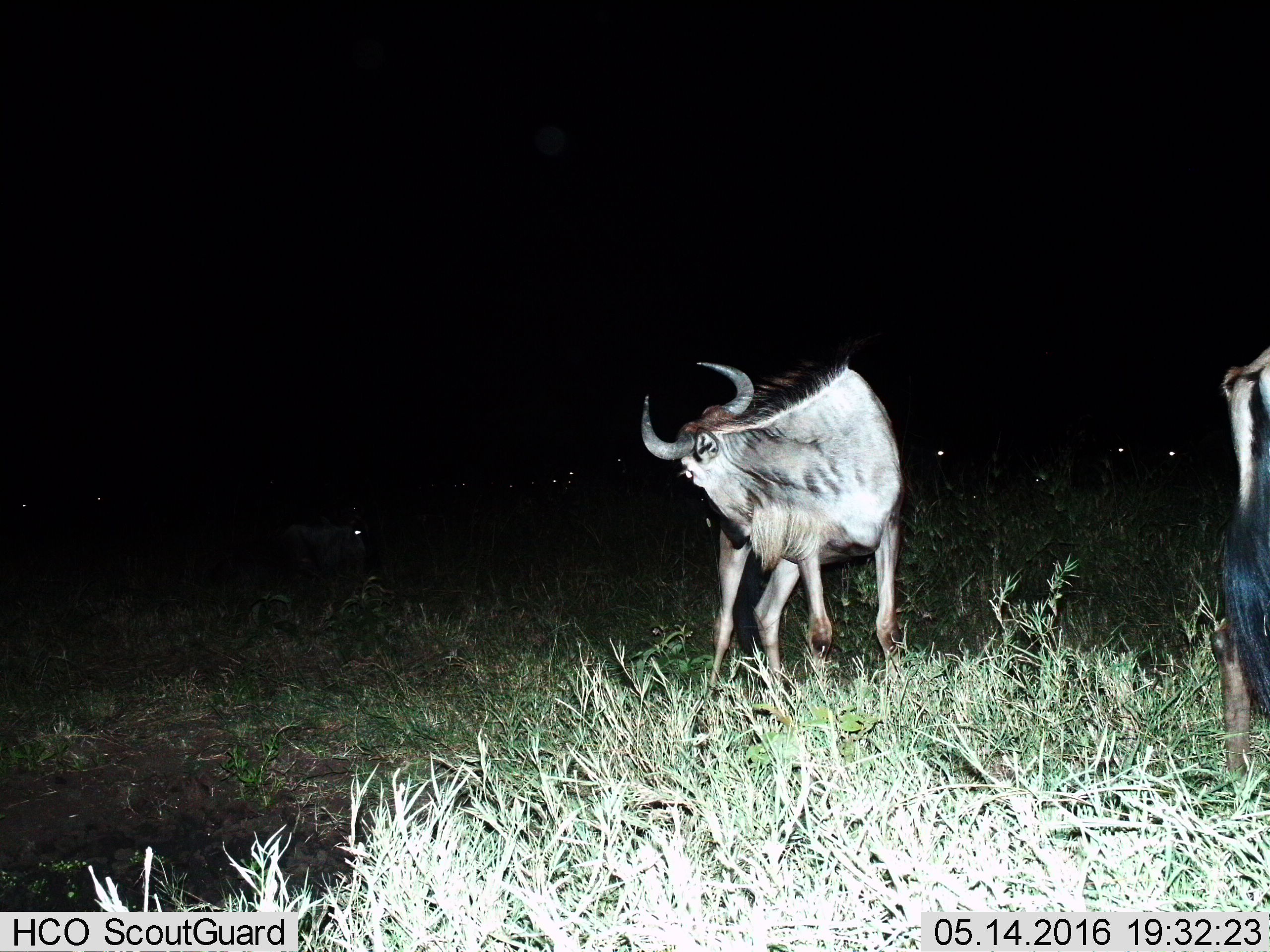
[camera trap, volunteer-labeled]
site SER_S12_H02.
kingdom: Animalia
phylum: Chordata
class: Mammalia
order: Artiodactyla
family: Bovidae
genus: Connochaetes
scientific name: Connochaetes taurinus taurinus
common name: blue wildebeest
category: wildebeestblue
Wildebeestblue (blue wildebeest) (Connochaetes taurinus taurinus), count 2. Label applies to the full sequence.